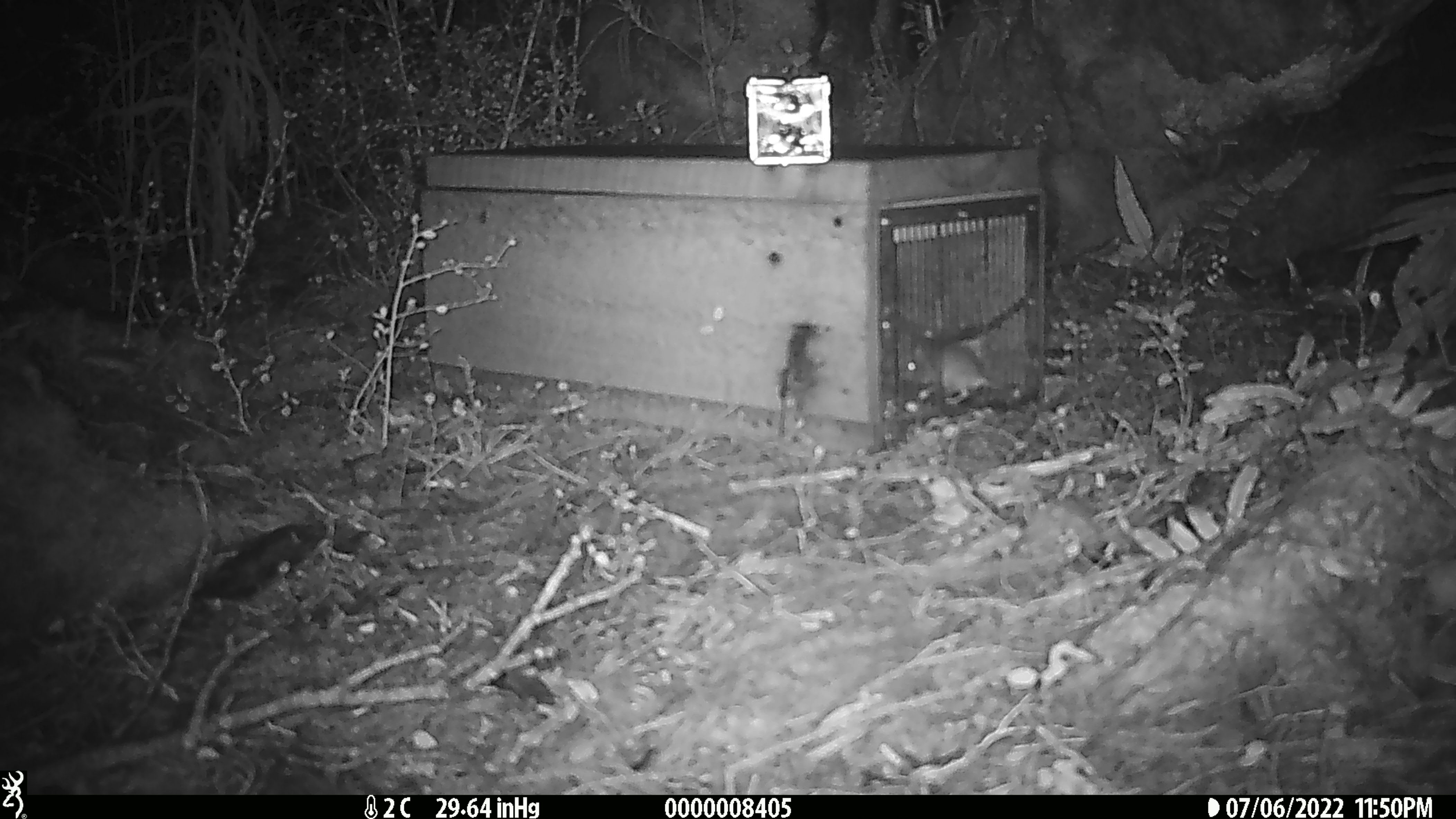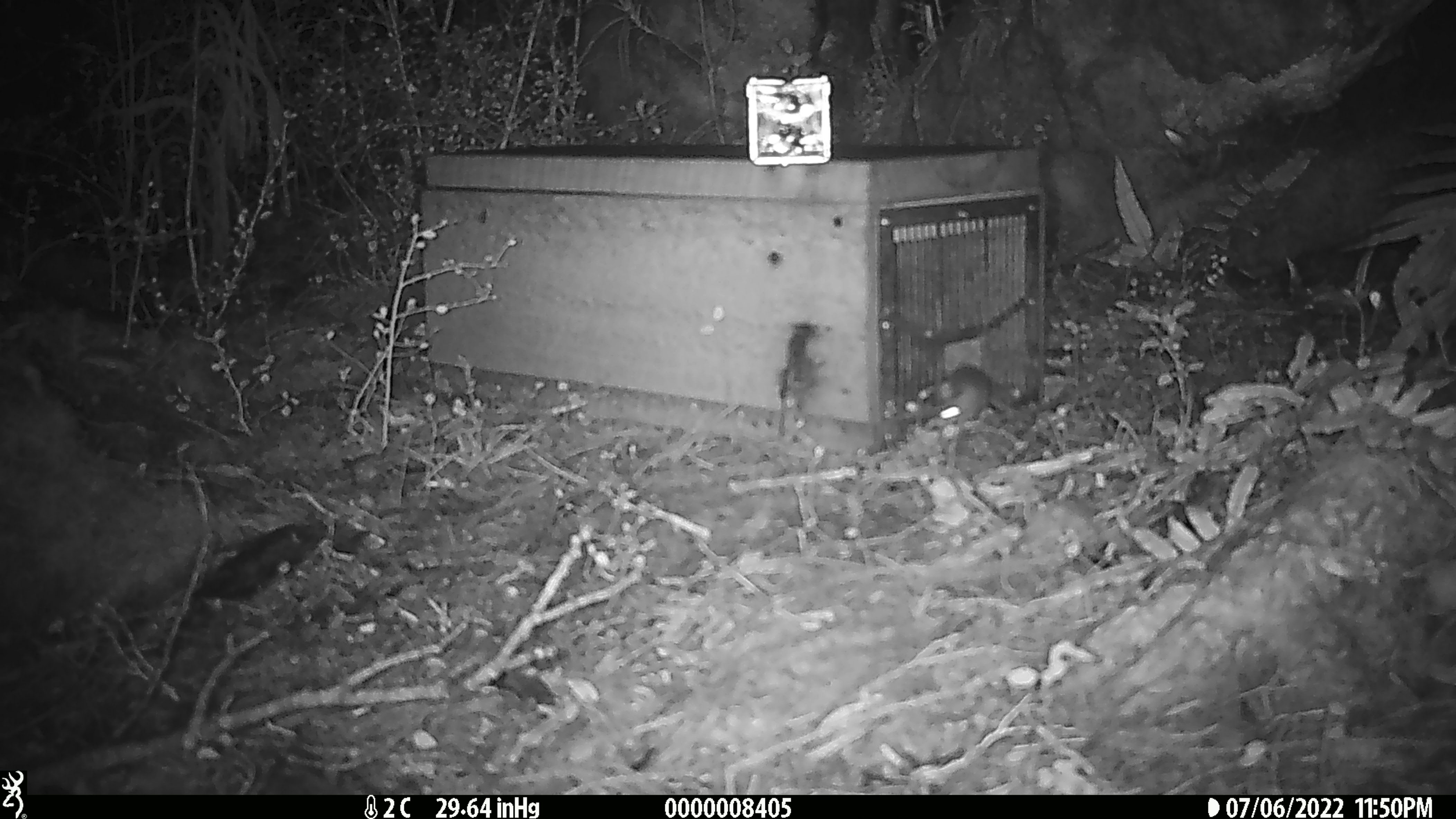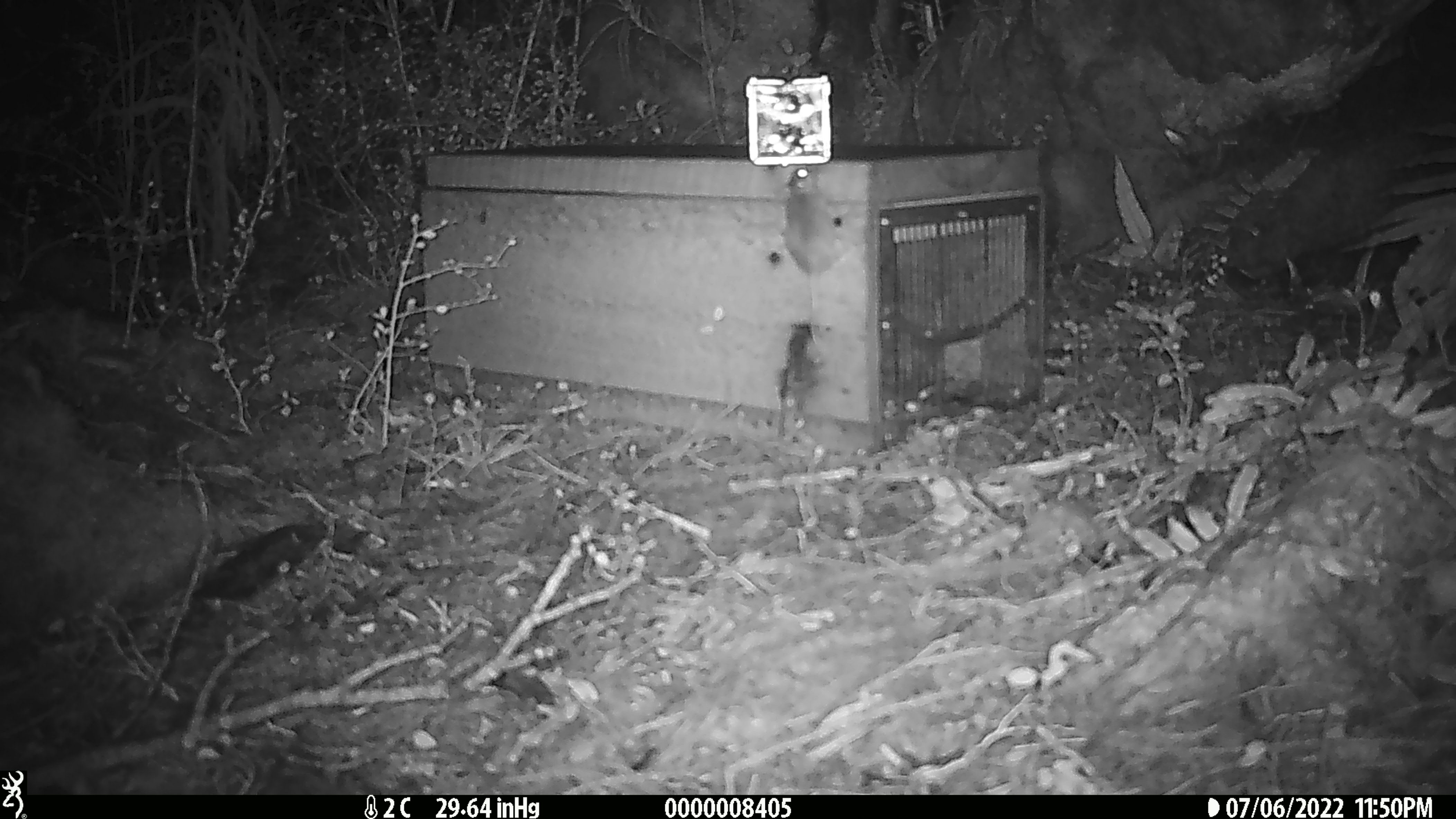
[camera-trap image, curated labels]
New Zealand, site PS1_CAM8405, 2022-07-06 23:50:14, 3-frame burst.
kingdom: Animalia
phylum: Chordata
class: Mammalia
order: Rodentia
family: Muridae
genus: Mus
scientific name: Mus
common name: mouse